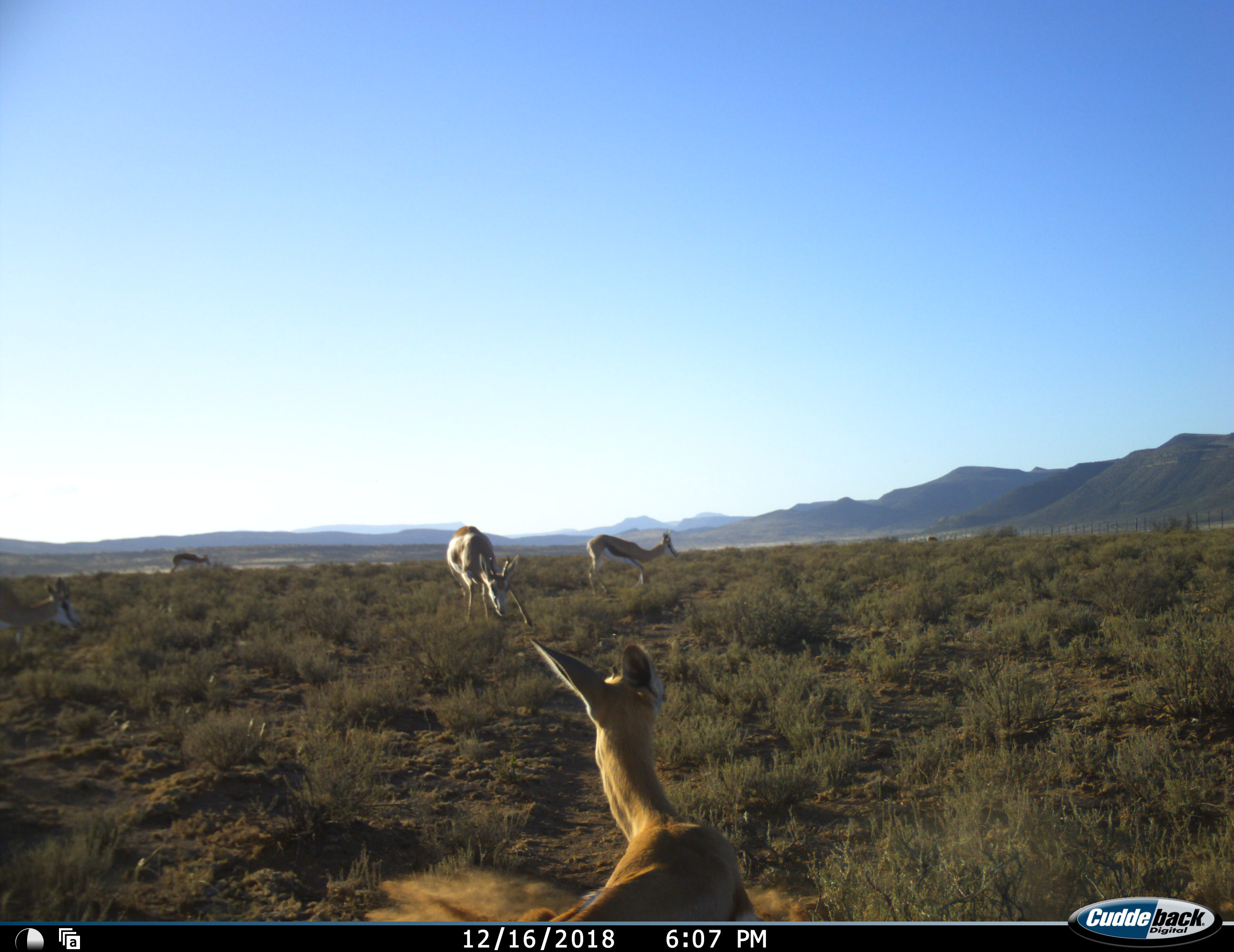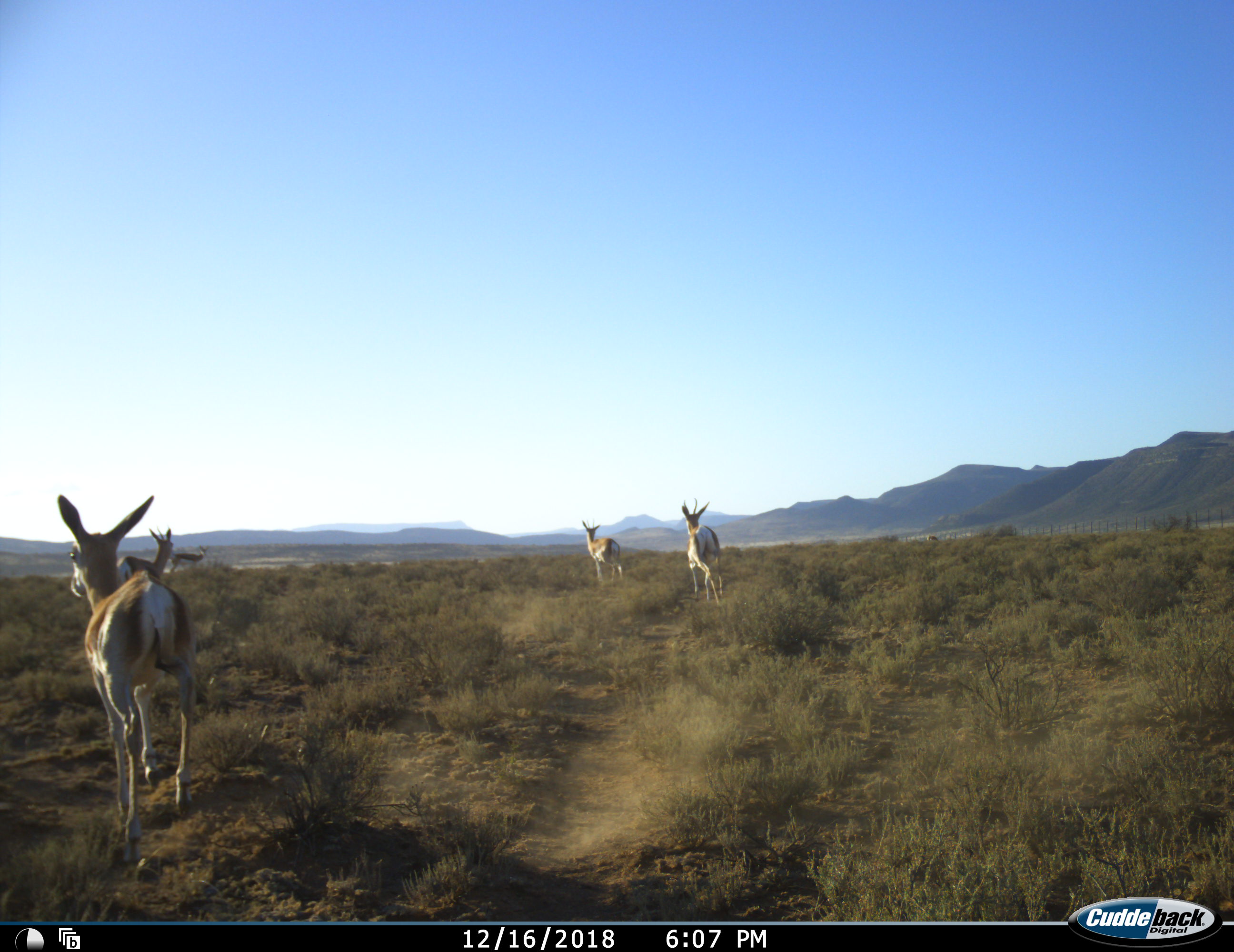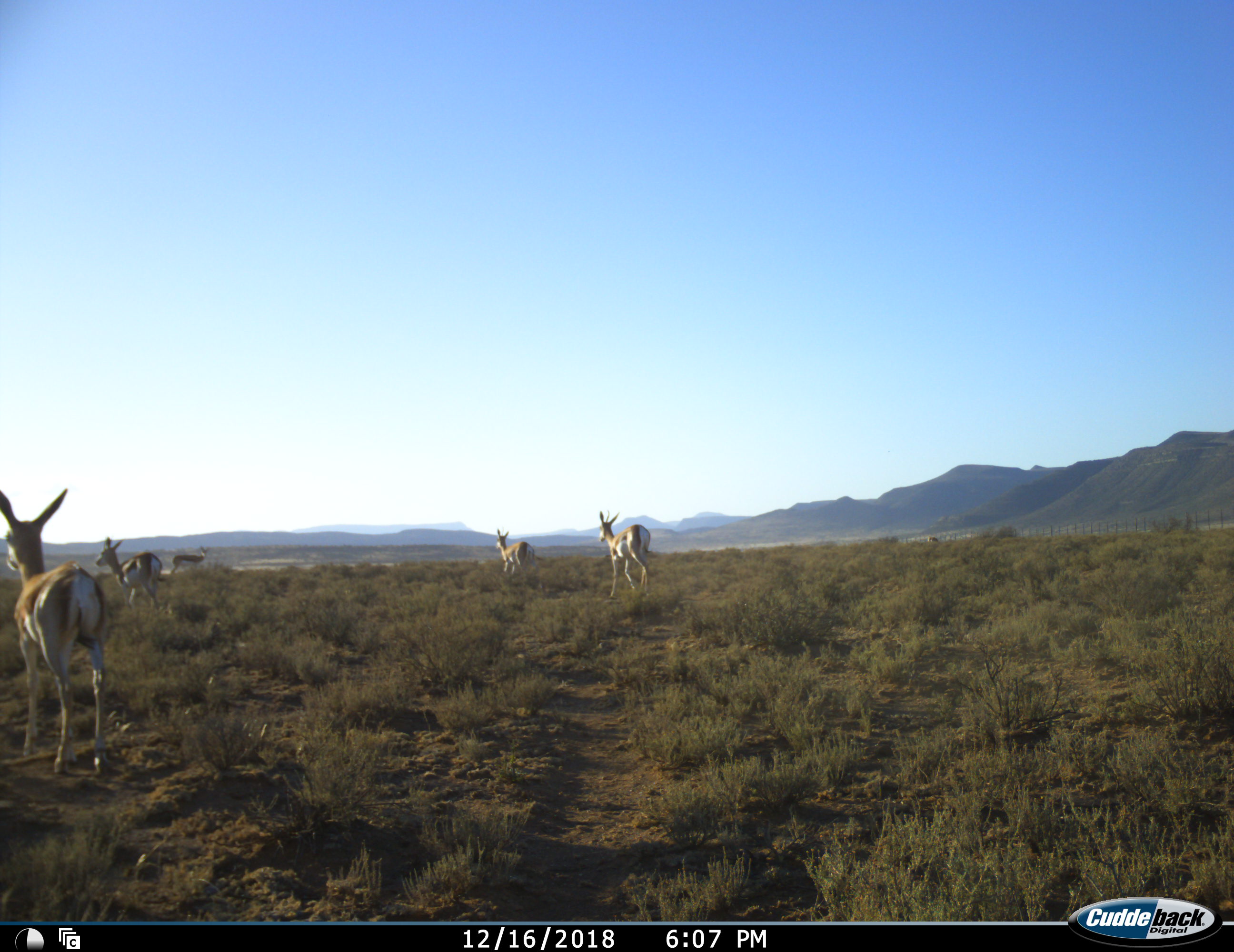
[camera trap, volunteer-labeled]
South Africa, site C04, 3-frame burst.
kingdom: Animalia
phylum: Chordata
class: Mammalia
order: Artiodactyla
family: Bovidae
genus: Antidorcas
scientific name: Antidorcas marsupialis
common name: springbok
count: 5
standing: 67%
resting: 11%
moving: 100%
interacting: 0%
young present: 22%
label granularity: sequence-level